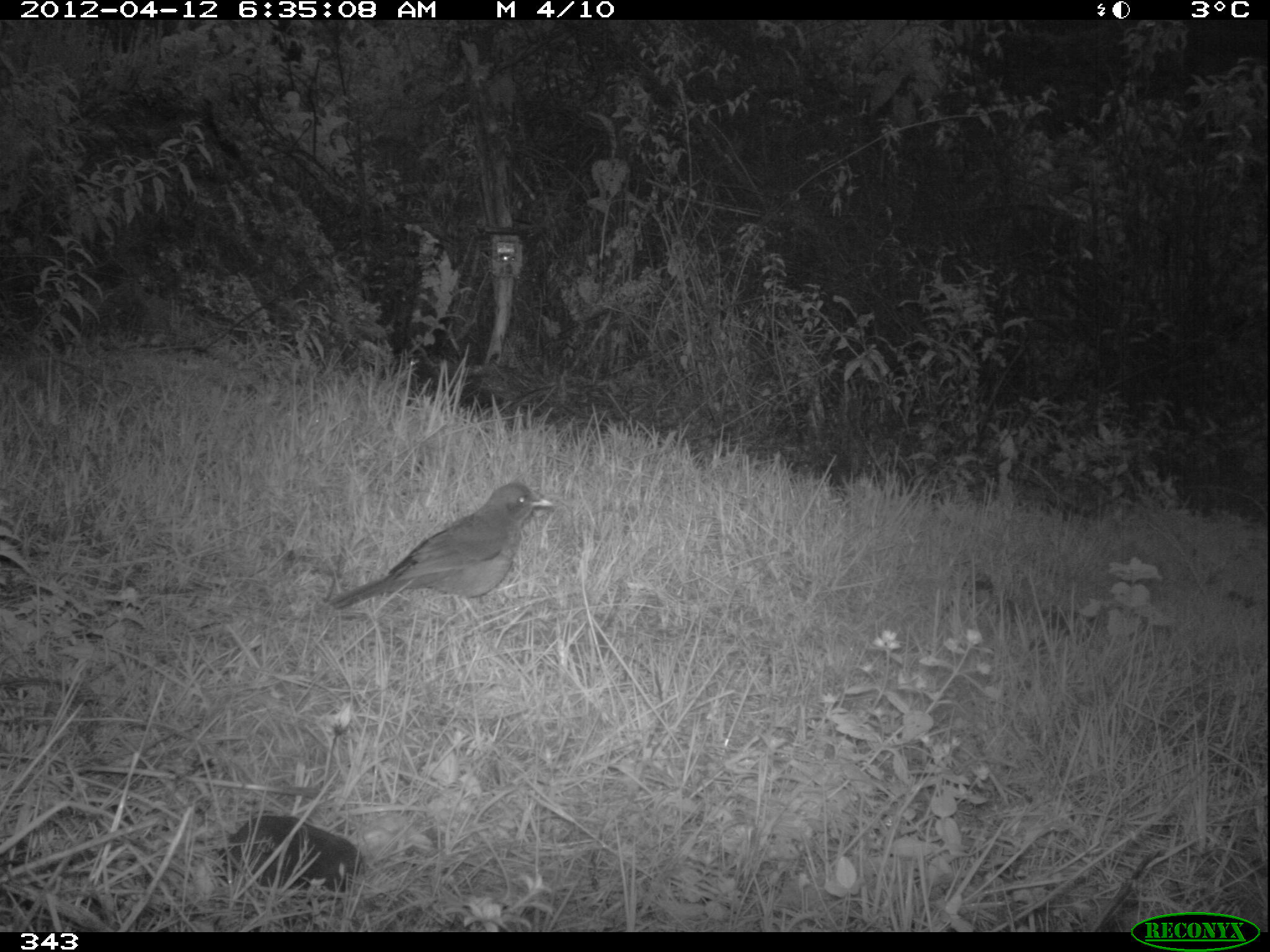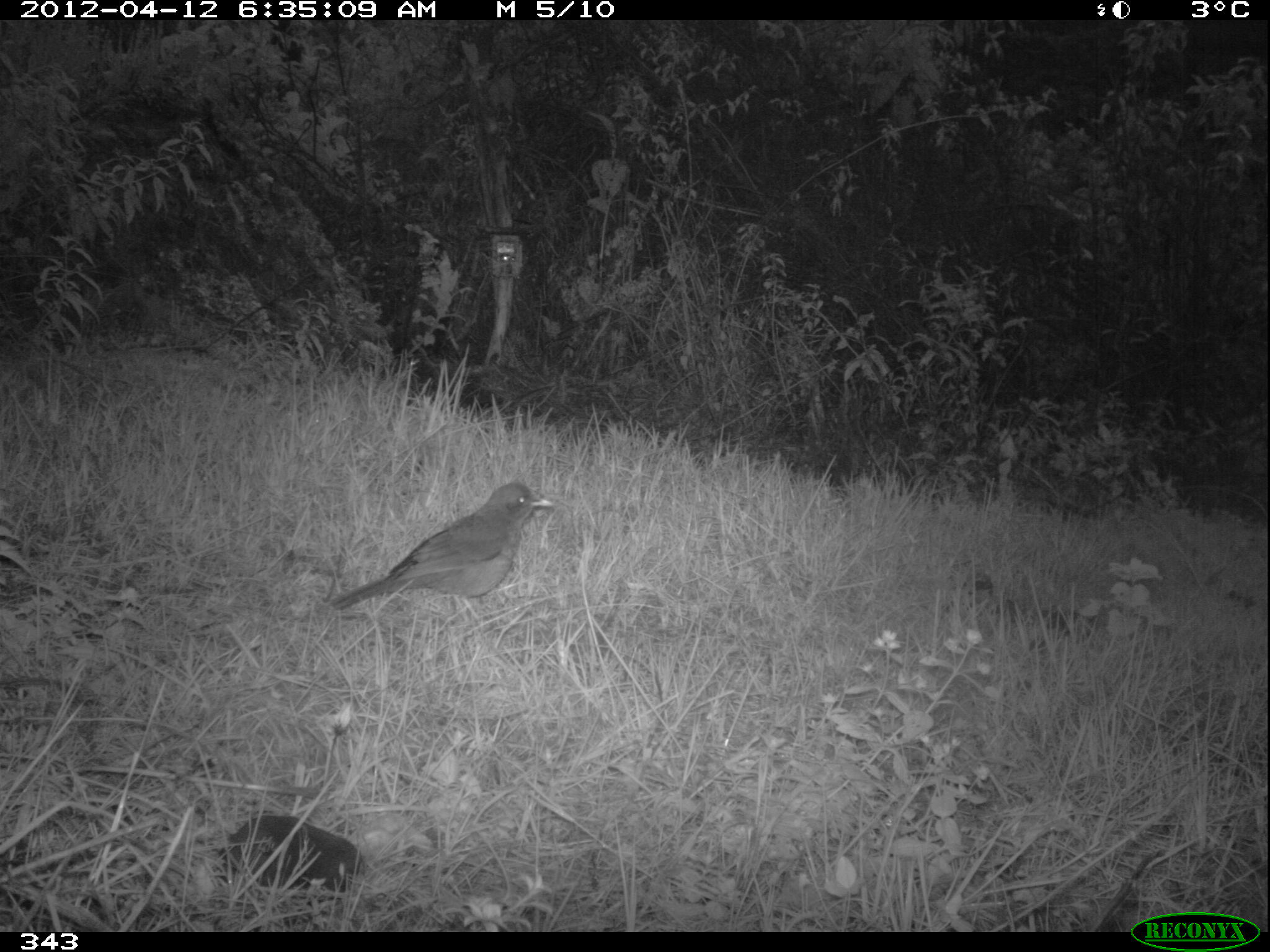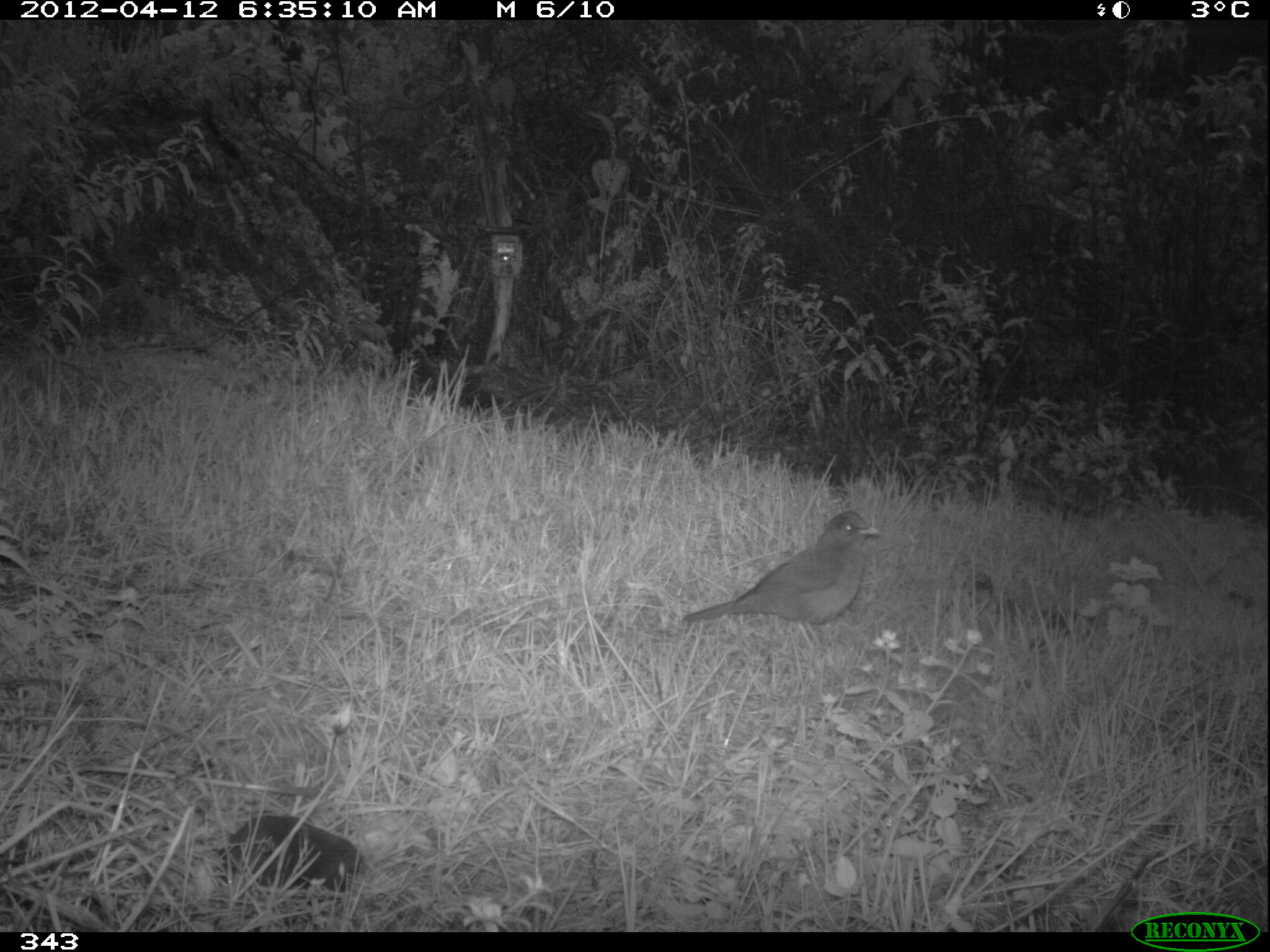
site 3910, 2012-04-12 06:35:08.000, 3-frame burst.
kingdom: Animalia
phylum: Chordata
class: Aves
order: Passeriformes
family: Turdidae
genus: Turdus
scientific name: Turdus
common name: true thrushes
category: turdus sp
Turdus sp (true thrushes) (Turdus).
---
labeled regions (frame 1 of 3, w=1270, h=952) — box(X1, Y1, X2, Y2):
turdus sp: box(328, 480, 555, 622)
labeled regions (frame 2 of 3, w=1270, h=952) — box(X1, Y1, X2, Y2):
turdus sp: box(329, 480, 554, 623)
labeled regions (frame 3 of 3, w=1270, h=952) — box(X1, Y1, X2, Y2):
turdus sp: box(680, 509, 881, 650)